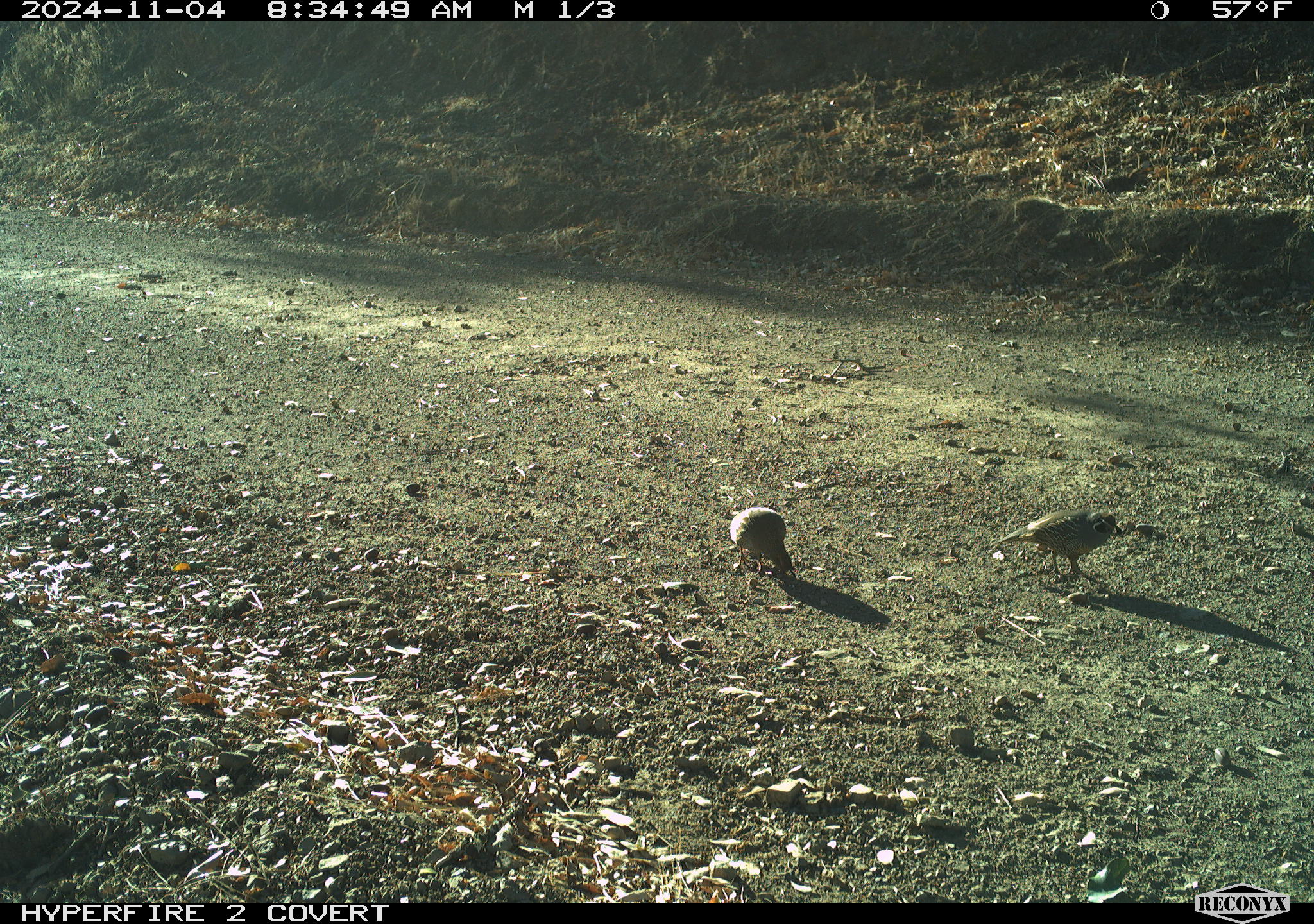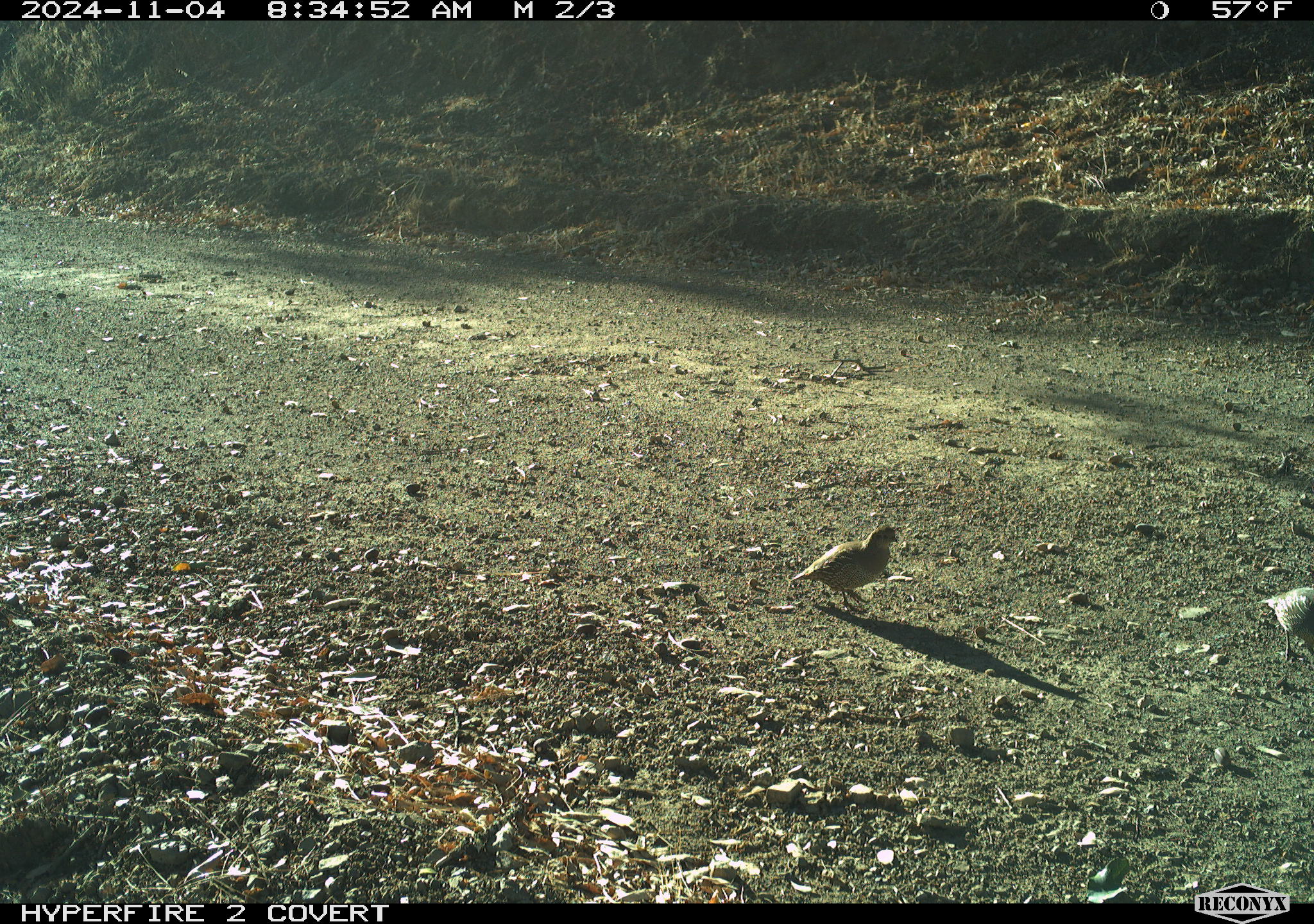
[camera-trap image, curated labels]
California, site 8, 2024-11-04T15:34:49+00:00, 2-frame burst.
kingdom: Animalia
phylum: Chordata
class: Aves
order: Galliformes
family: Odontophoridae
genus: Callipepla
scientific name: Callipepla californica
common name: california quail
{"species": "california quail (Callipepla californica)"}